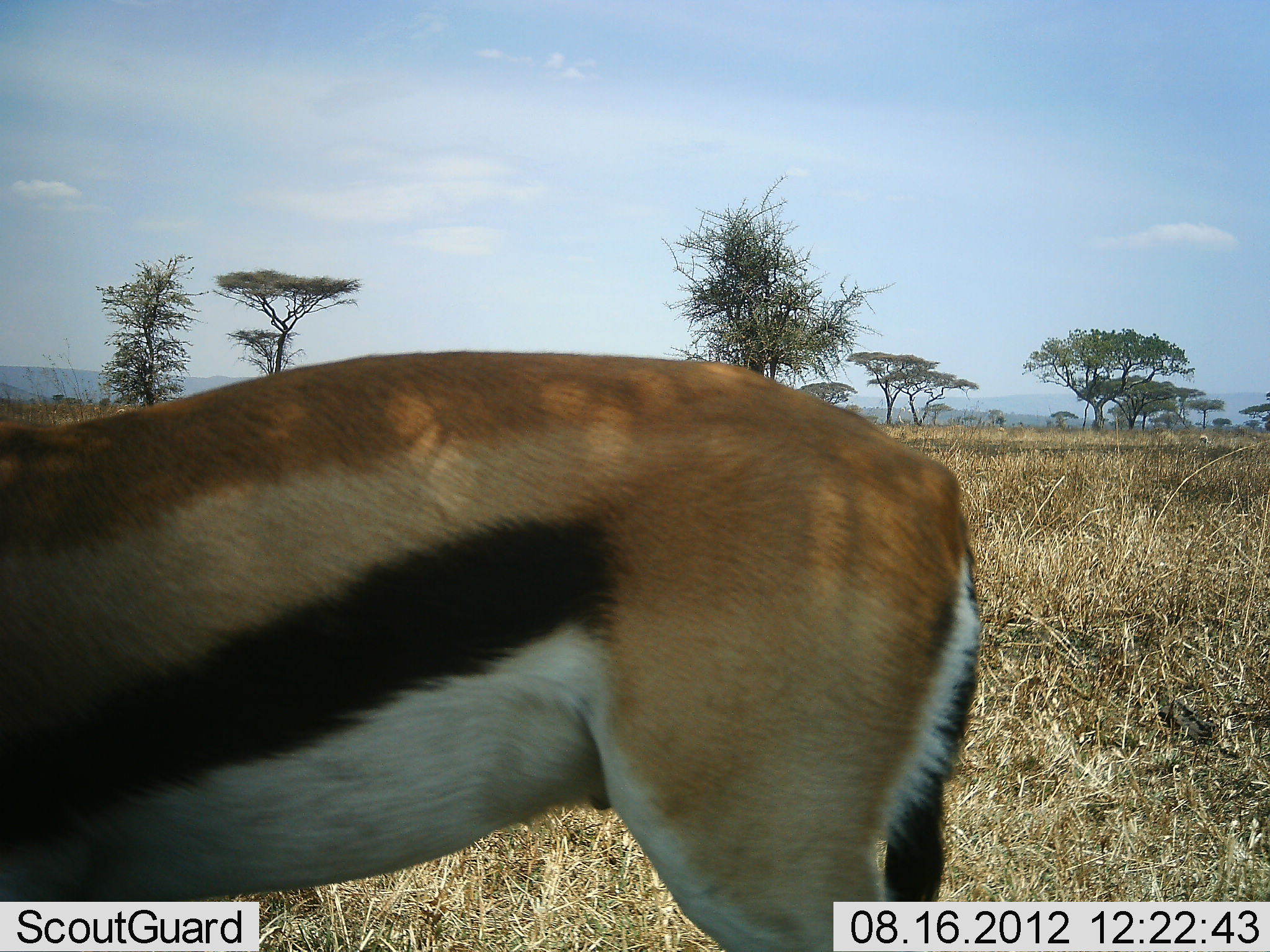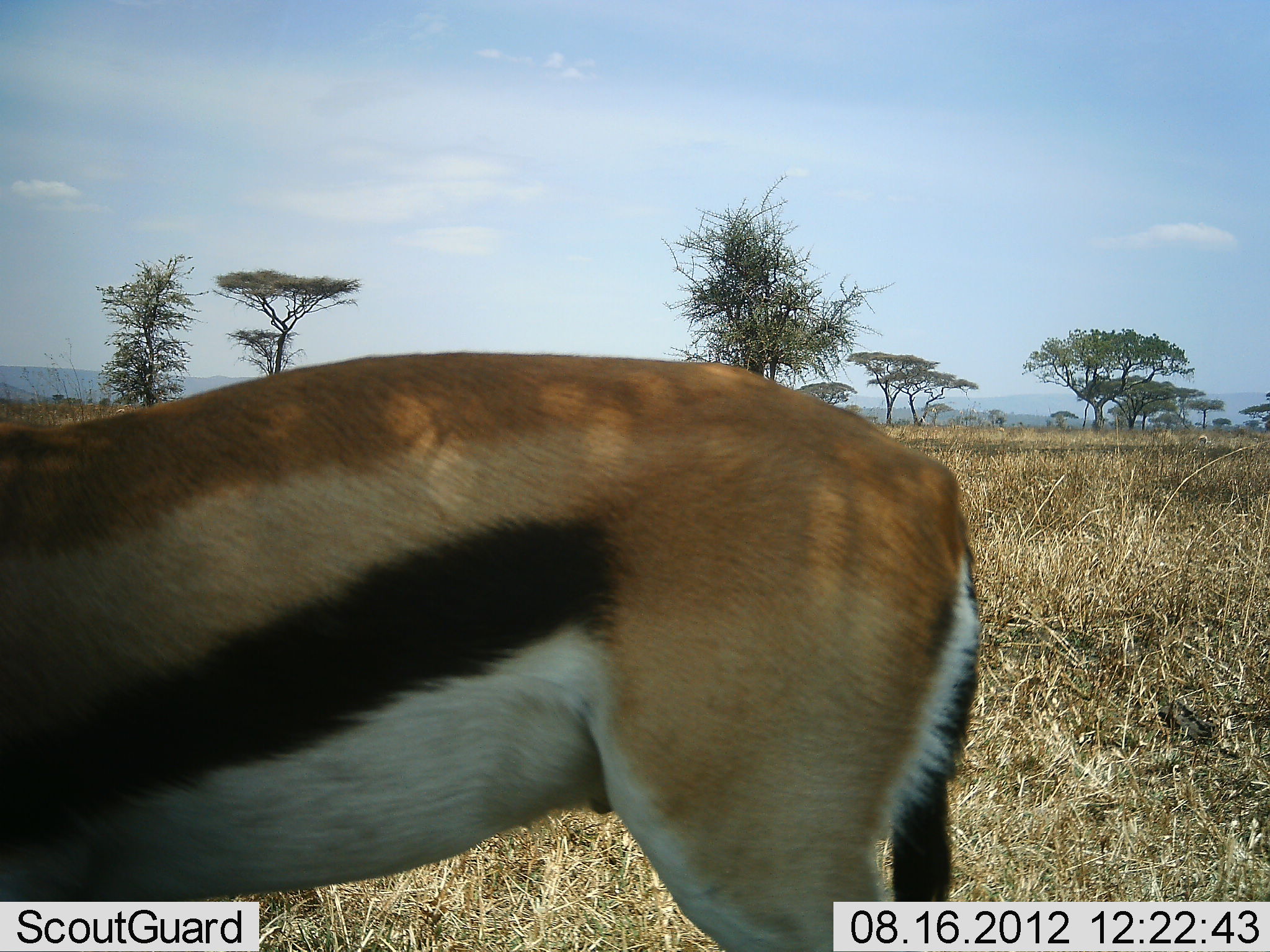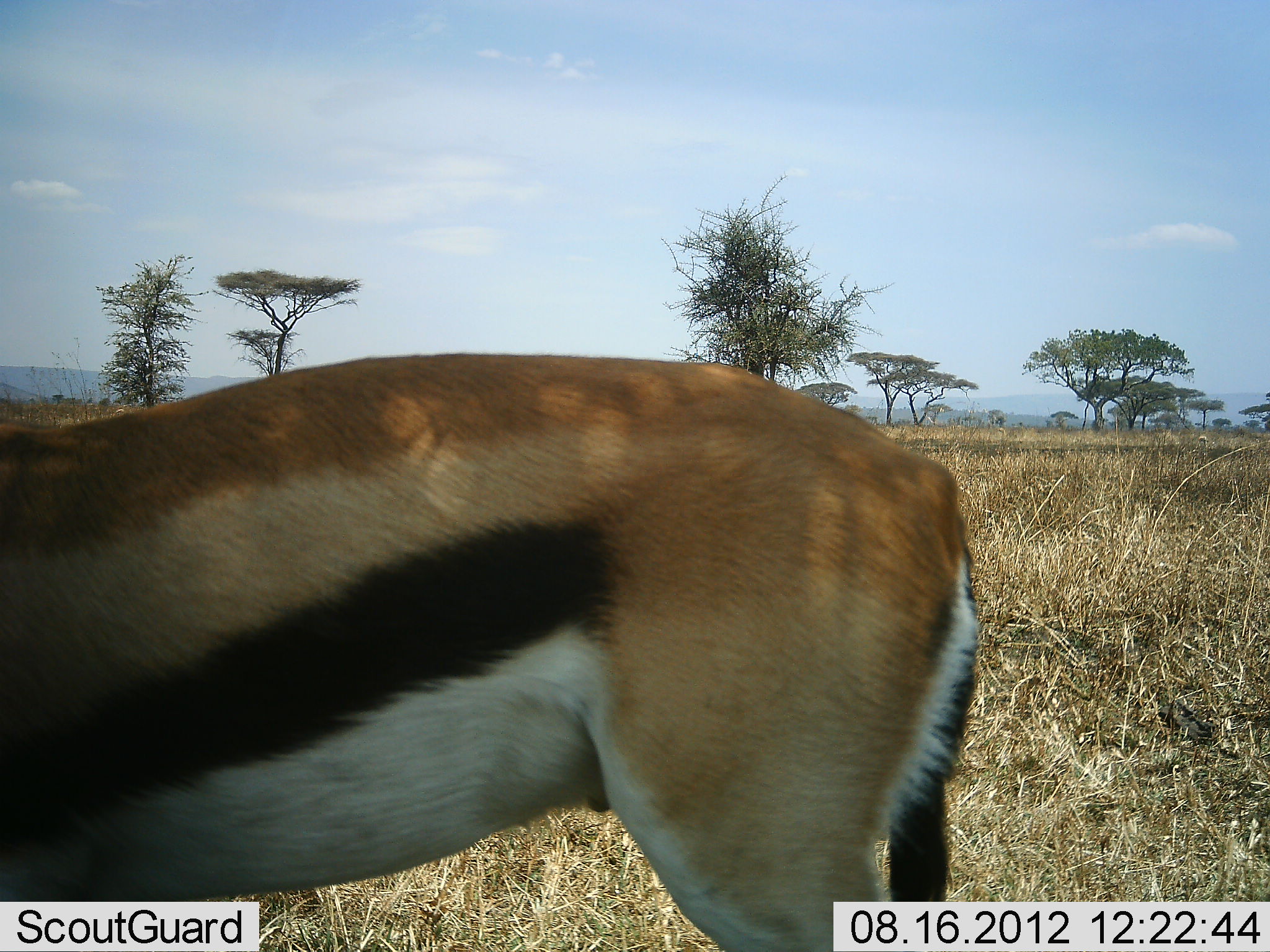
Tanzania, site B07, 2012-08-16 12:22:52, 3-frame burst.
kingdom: Animalia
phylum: Chordata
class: Mammalia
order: Artiodactyla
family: Bovidae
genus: Eudorcas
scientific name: Eudorcas thomsonii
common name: thomson's gazelle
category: gazellethomsons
Gazellethomsons (thomson's gazelle) (Eudorcas thomsonii), count 1. Behavior (volunteer vote fractions): standing 100%, resting 0%, moving 0%, interacting 0%. Young present (vote fraction): 0%. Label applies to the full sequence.